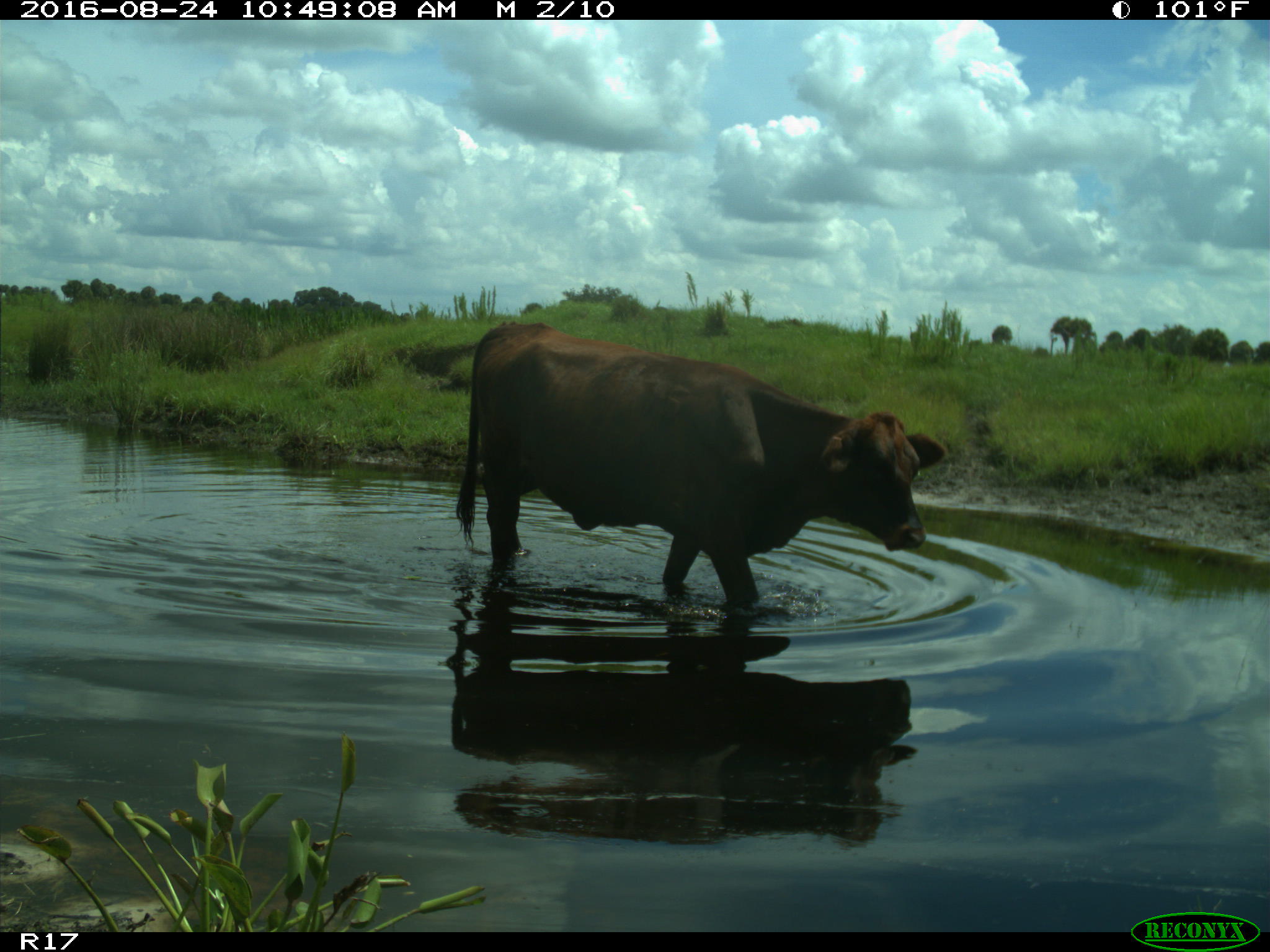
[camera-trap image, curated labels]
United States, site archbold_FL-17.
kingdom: Animalia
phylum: Chordata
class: Mammalia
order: Artiodactyla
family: Bovidae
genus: Bos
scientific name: Bos taurus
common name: domestic cow